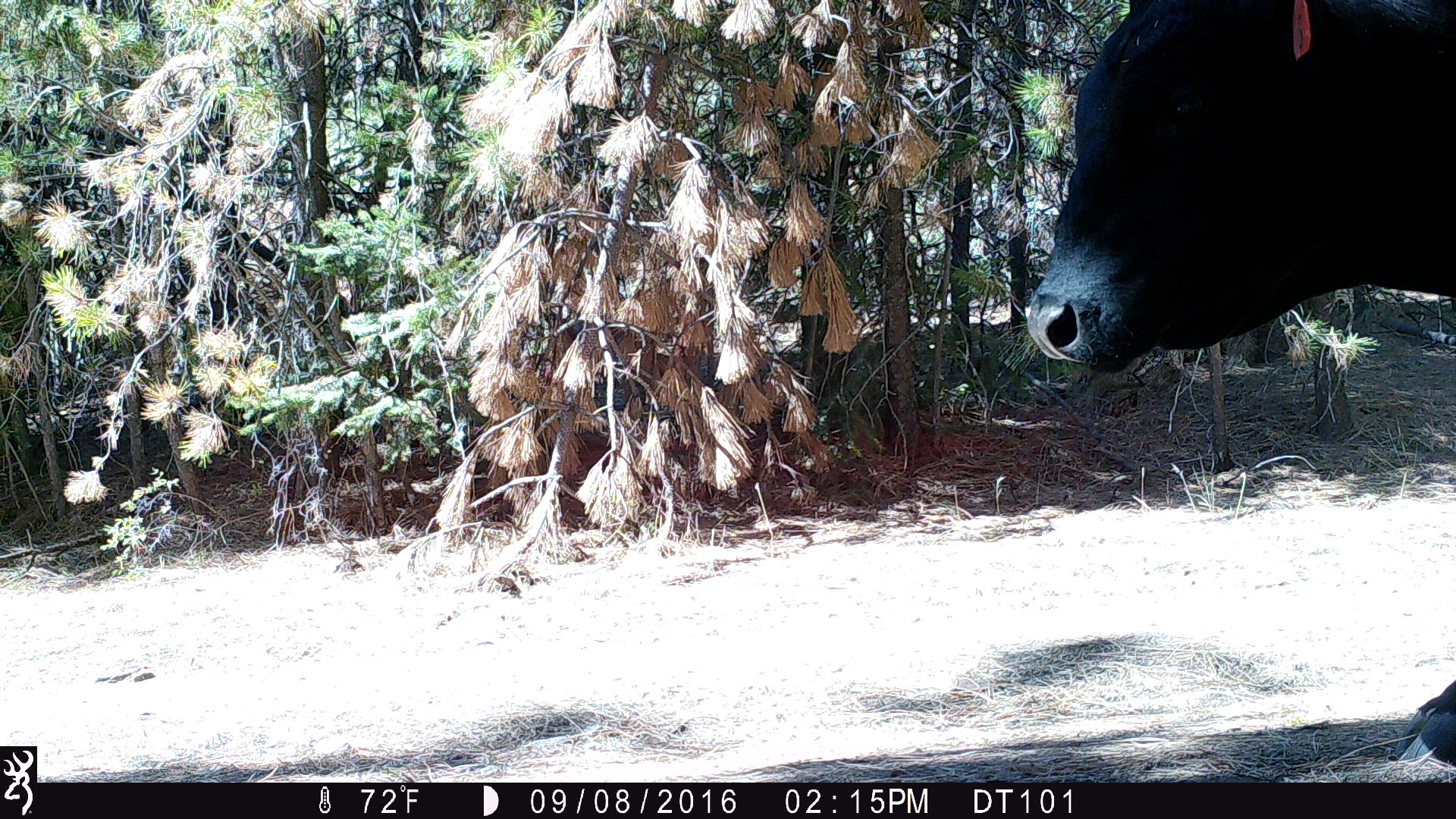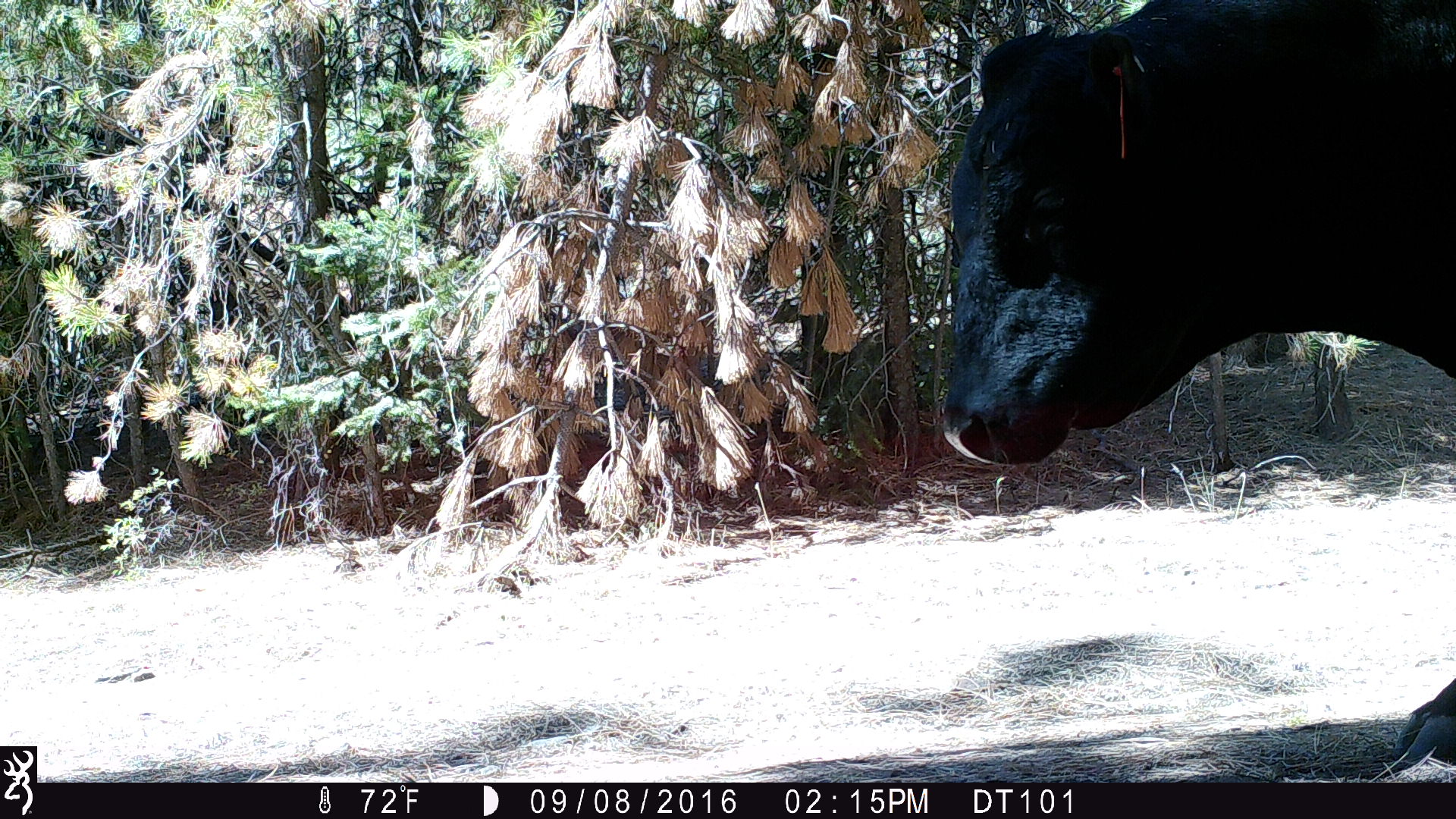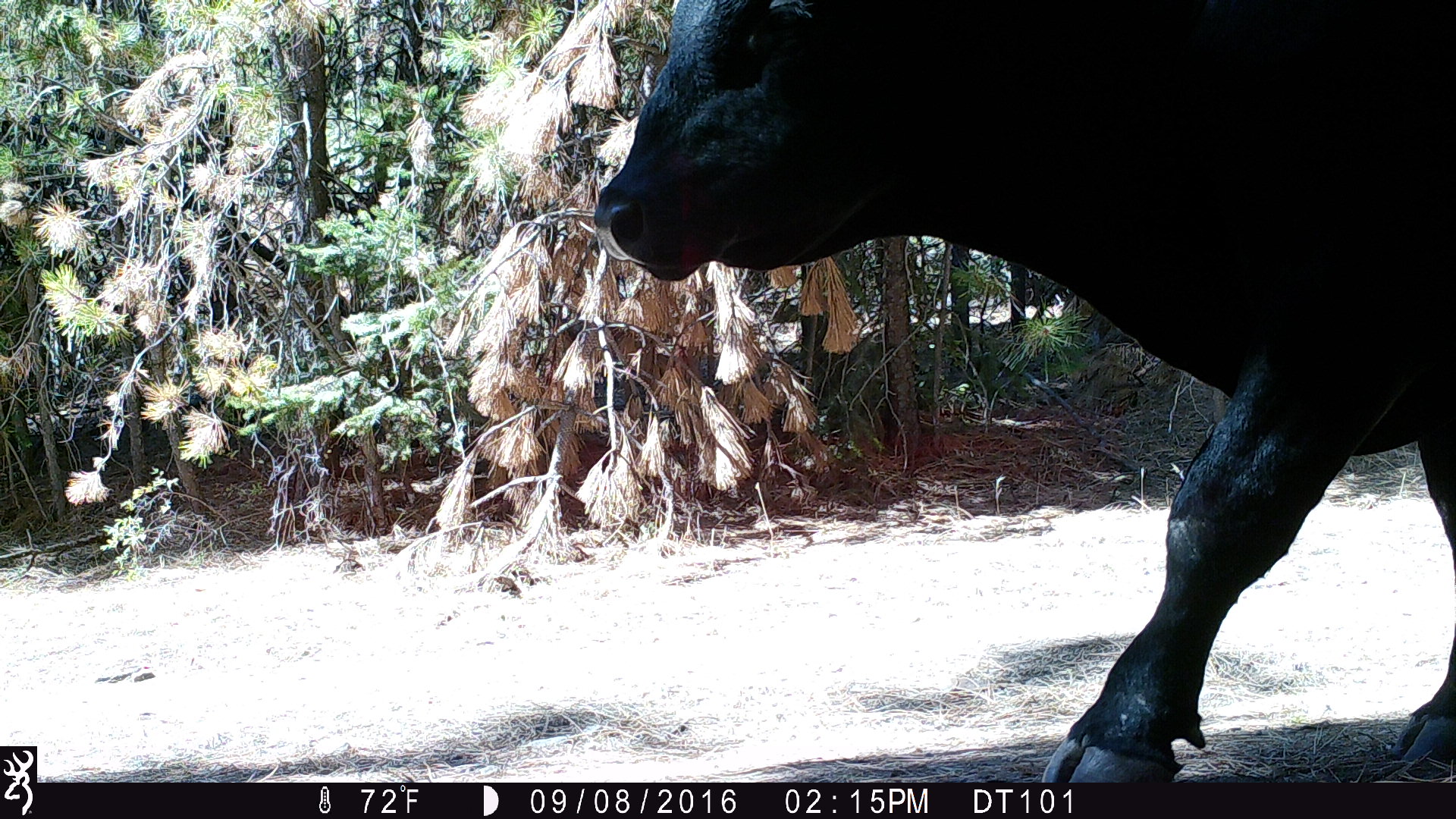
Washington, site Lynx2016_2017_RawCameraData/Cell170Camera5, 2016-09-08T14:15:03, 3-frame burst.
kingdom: Animalia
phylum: Chordata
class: Mammalia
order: Artiodactyla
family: Bovidae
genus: Bos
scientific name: Bos taurus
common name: domestic cattle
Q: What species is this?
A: Domestic cattle (Bos taurus).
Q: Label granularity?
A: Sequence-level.